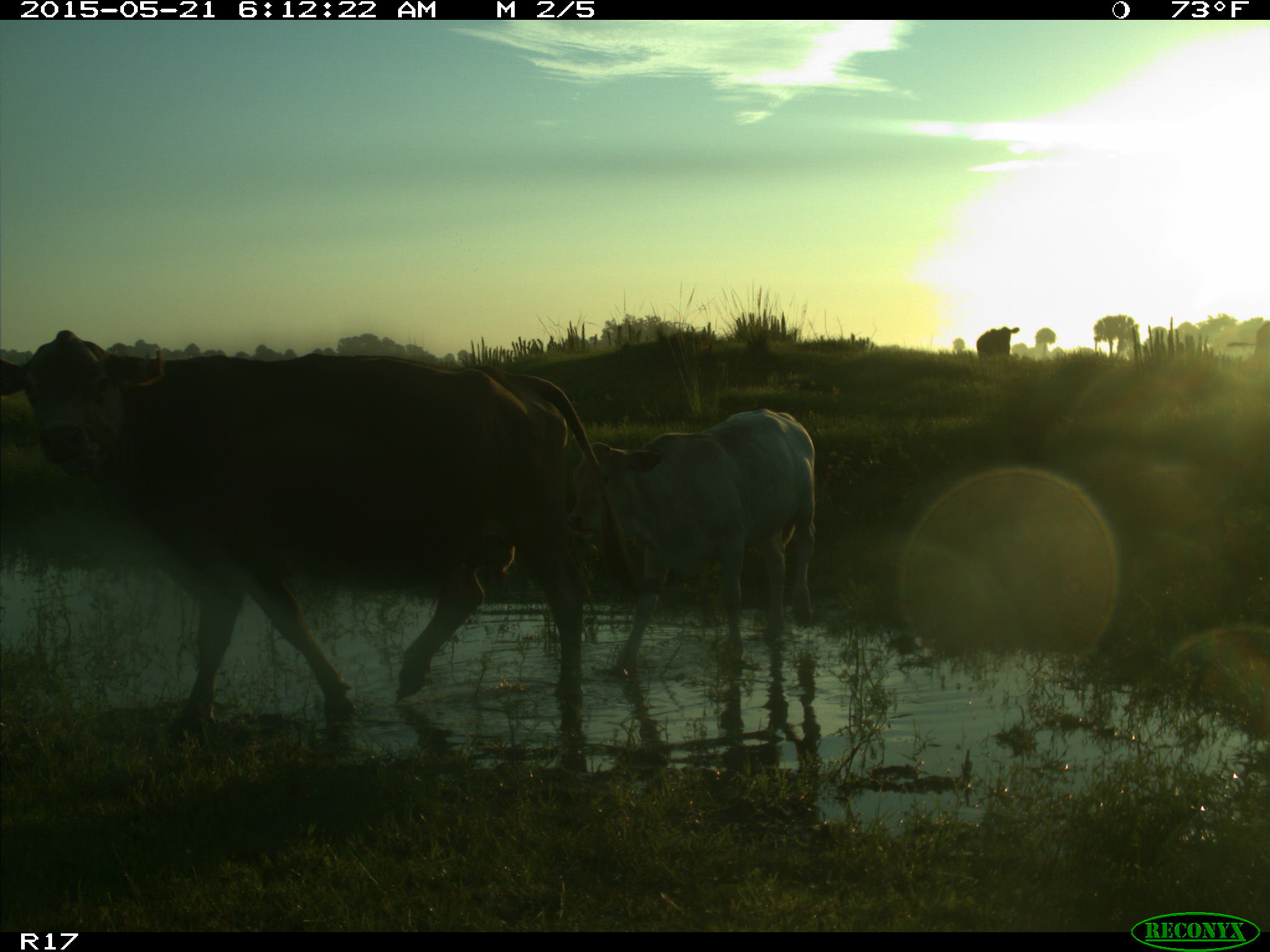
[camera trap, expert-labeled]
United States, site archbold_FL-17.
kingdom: Animalia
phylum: Chordata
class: Mammalia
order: Artiodactyla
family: Bovidae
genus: Bos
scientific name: Bos taurus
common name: domestic cow